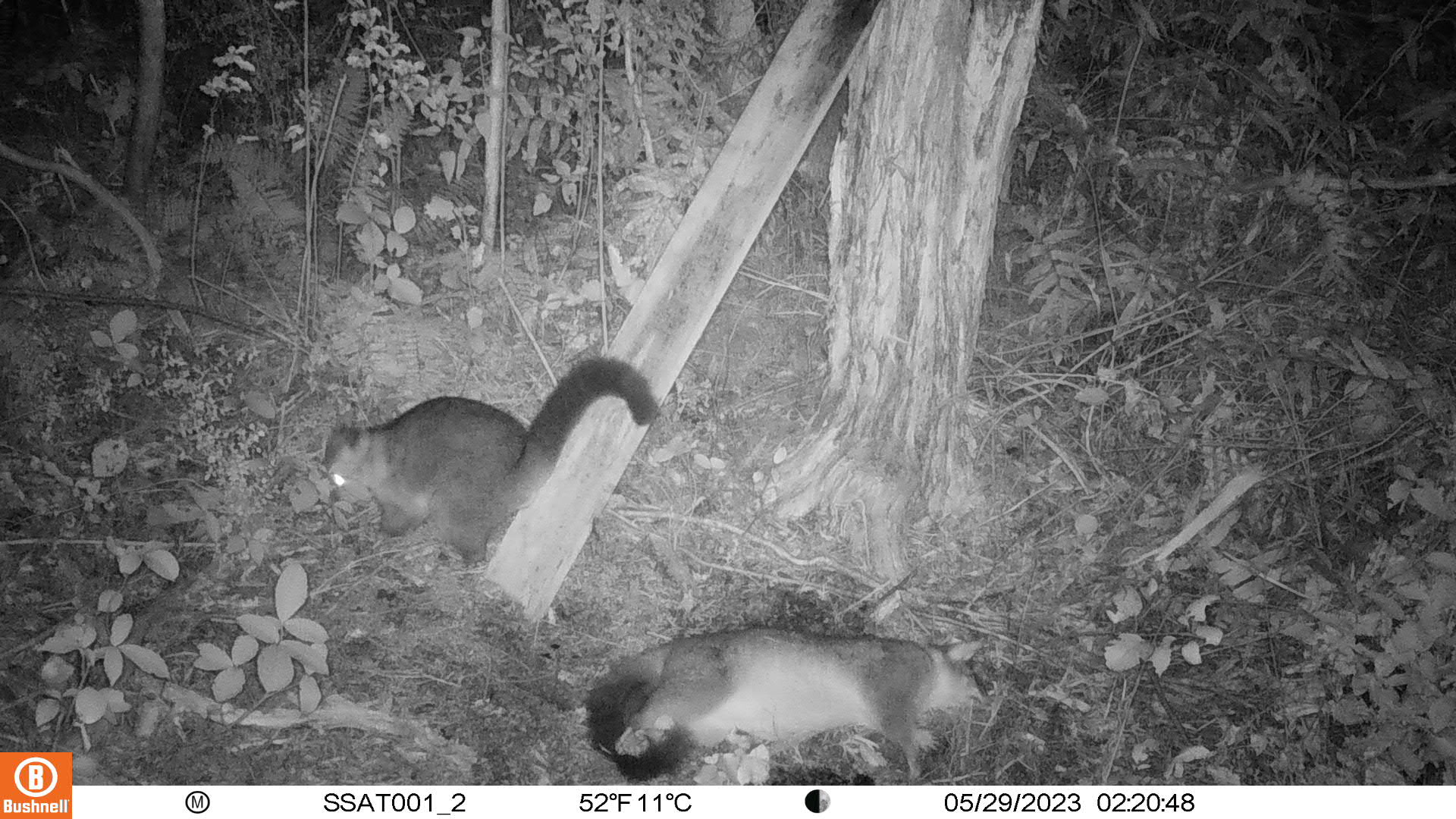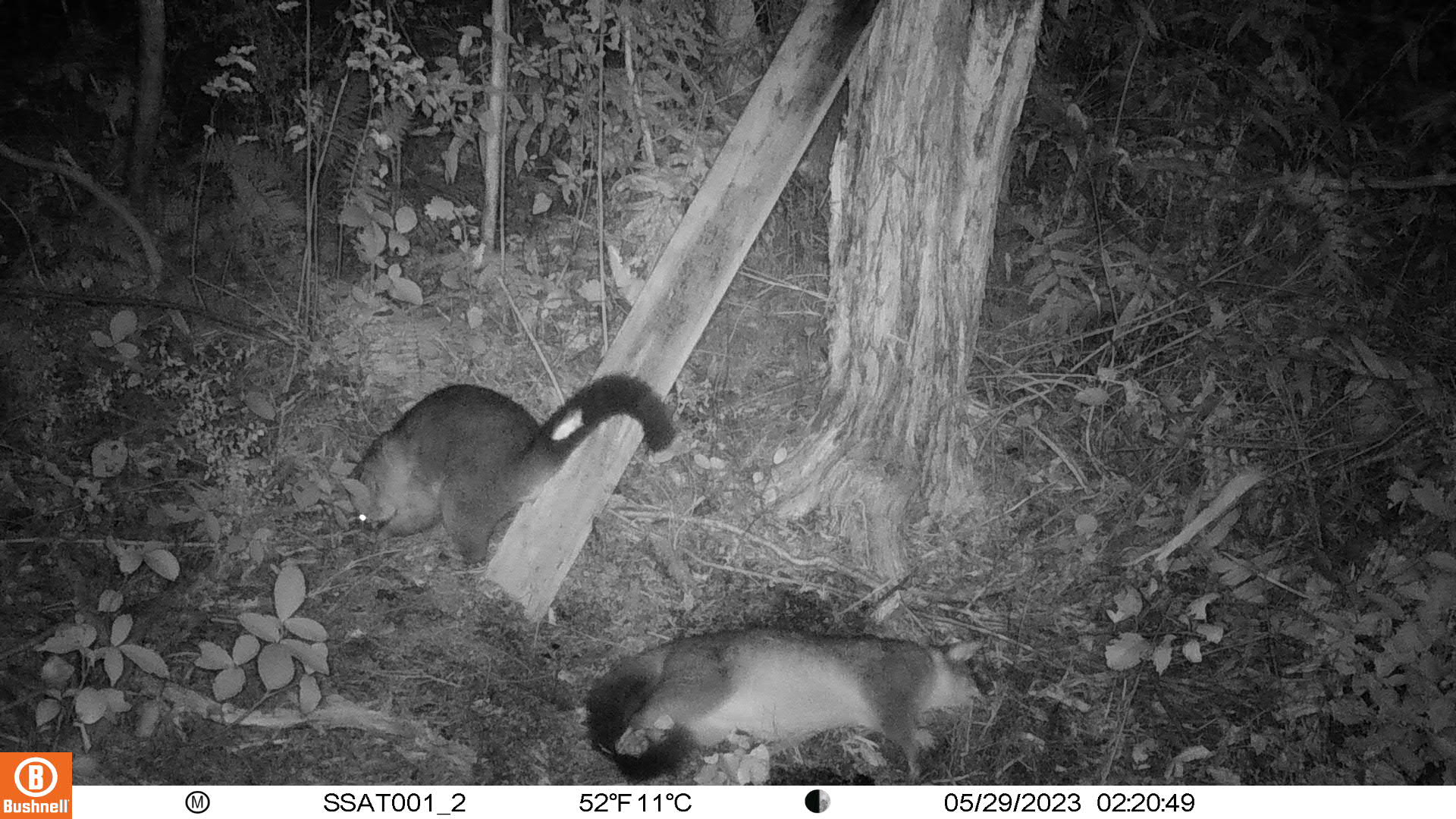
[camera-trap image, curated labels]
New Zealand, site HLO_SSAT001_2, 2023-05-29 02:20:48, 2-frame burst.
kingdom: Animalia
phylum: Chordata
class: Mammalia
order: Diprotodontia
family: Phalangeridae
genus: Trichosurus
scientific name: Trichosurus vulpecula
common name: common brushtail possum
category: possum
Possum (common brushtail possum) (Trichosurus vulpecula).